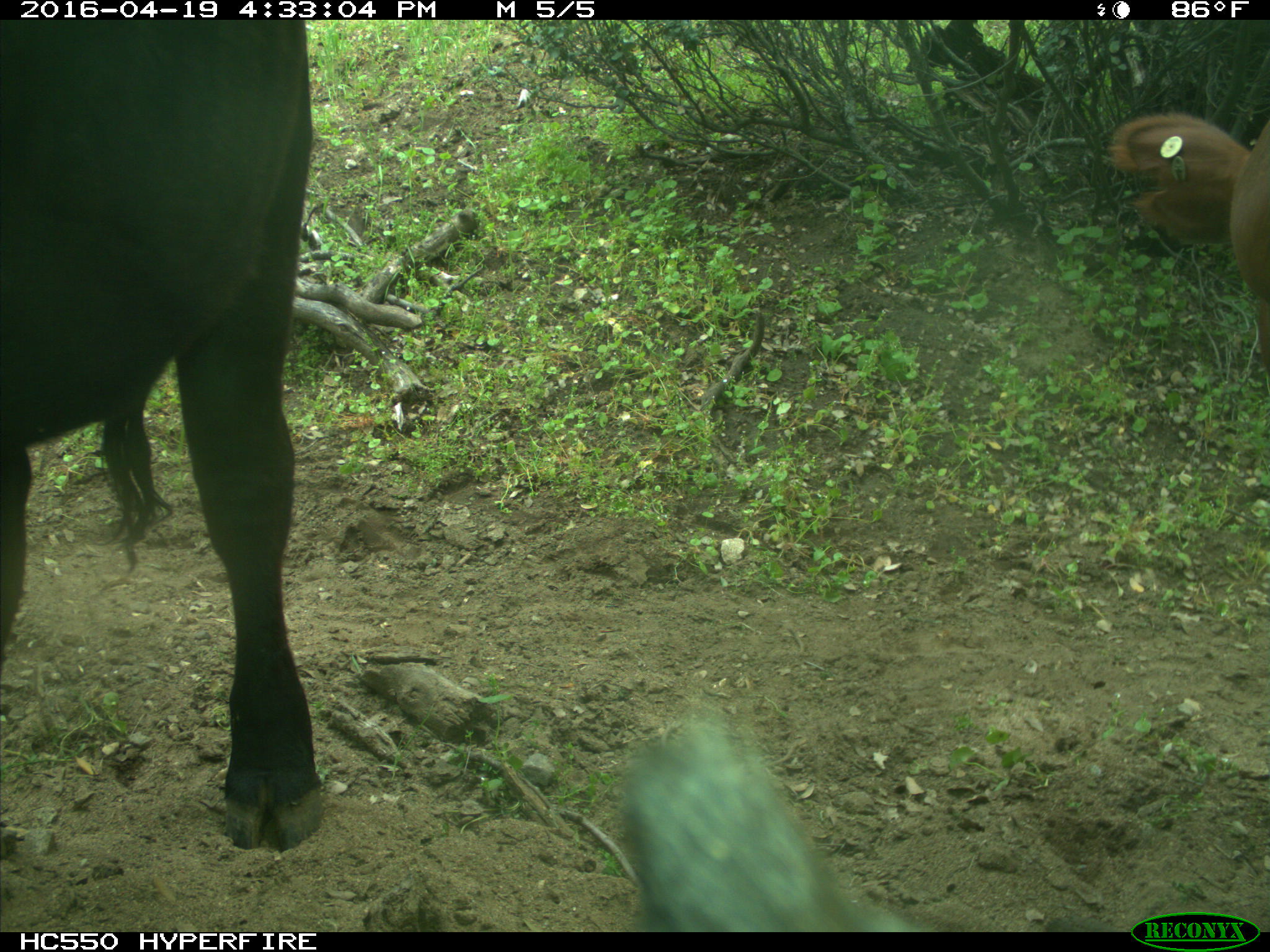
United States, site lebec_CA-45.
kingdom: Animalia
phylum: Chordata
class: Mammalia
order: Artiodactyla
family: Bovidae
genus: Bos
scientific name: Bos taurus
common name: domestic cow